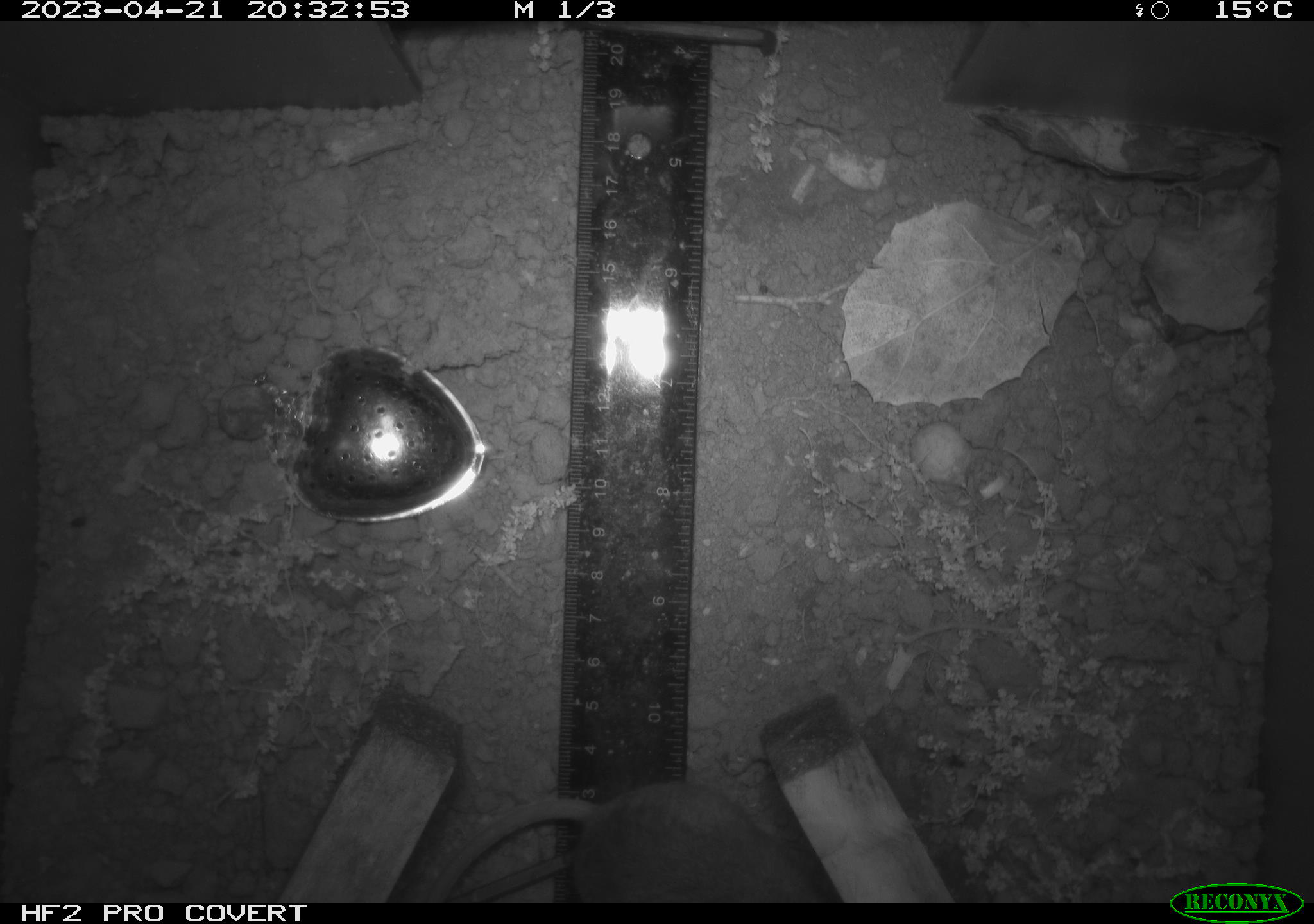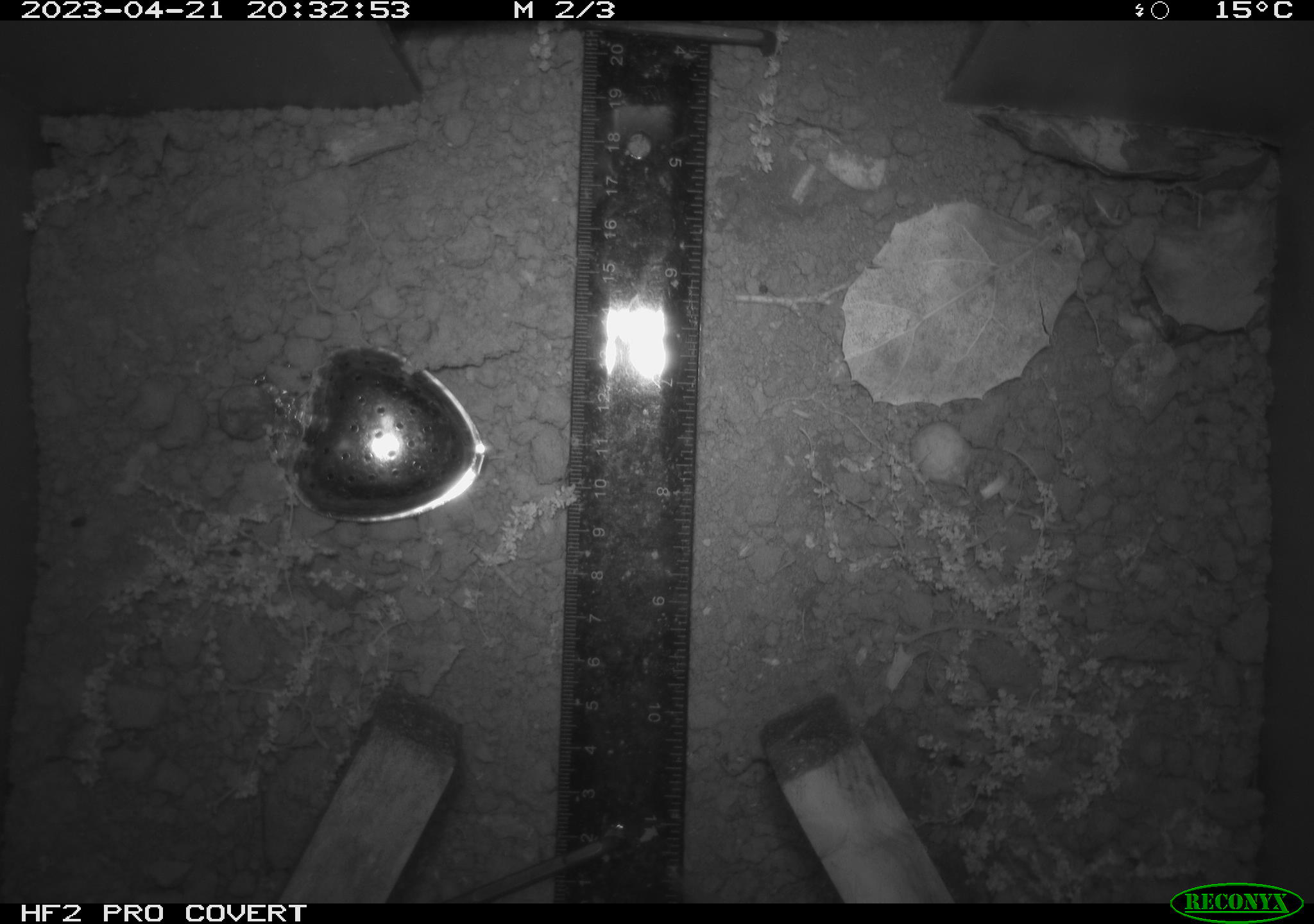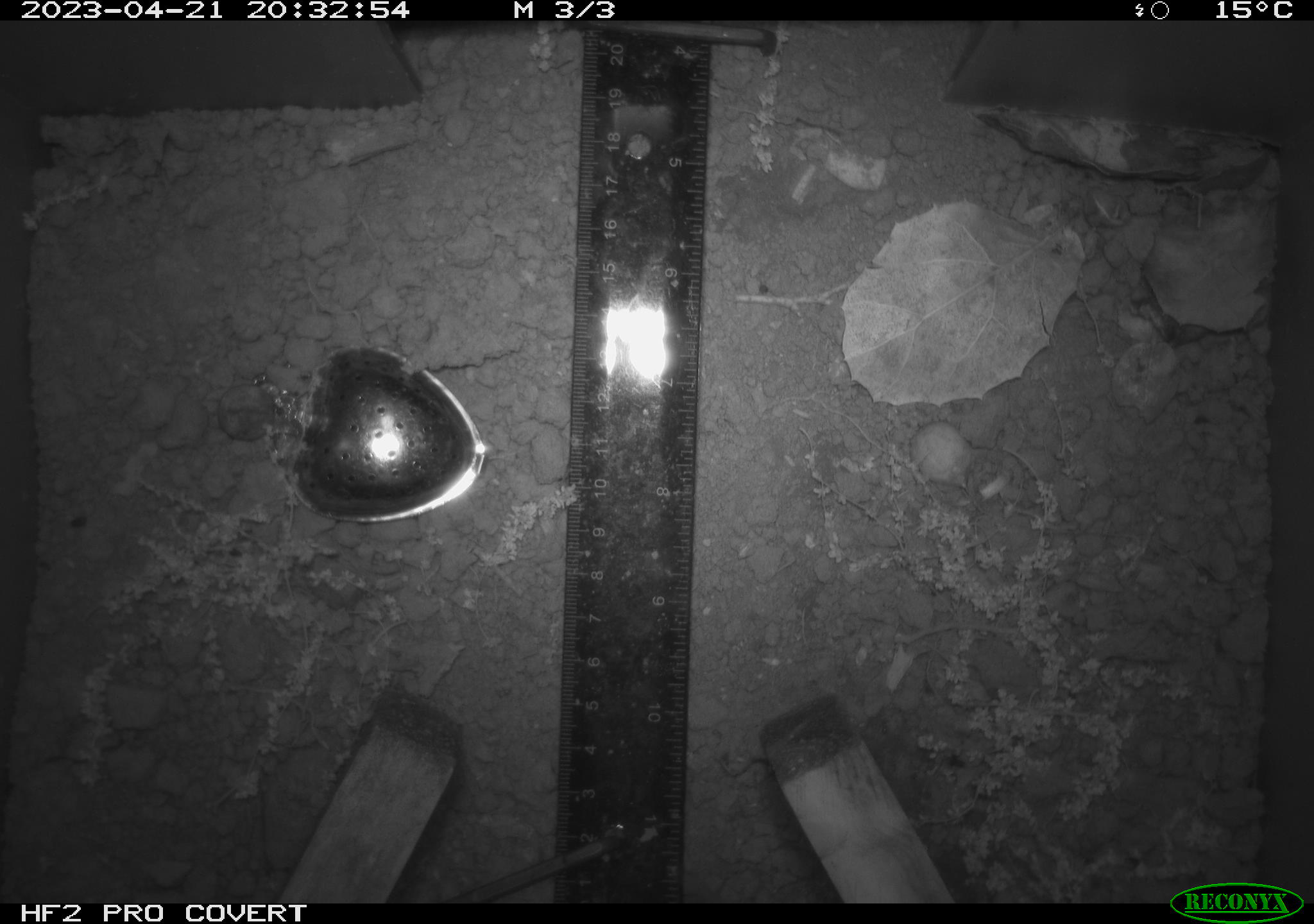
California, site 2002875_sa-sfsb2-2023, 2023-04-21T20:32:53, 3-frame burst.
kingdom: Animalia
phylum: Chordata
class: Mammalia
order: Rodentia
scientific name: Rodentia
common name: mouse species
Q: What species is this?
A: Mouse species (Rodentia).